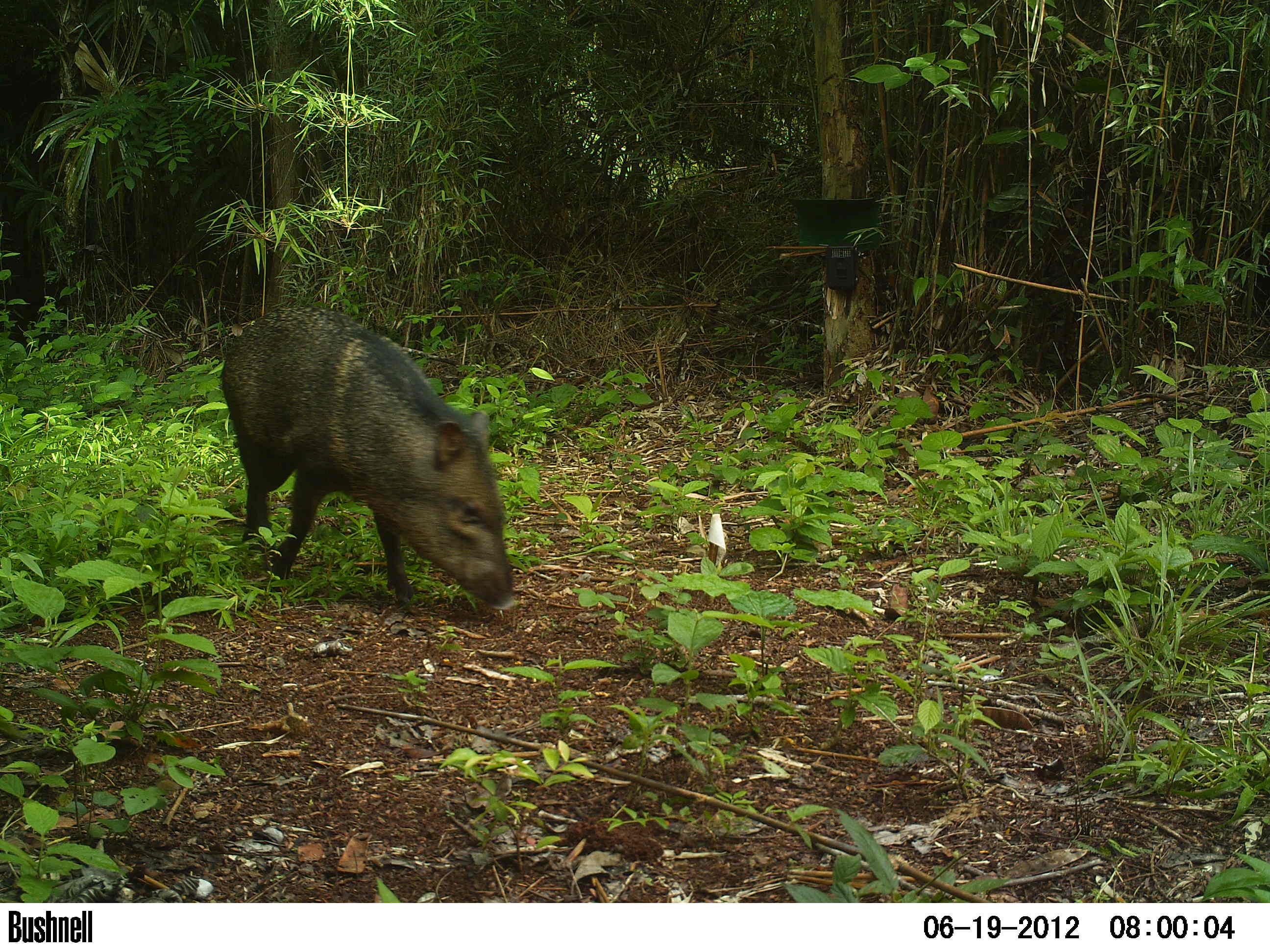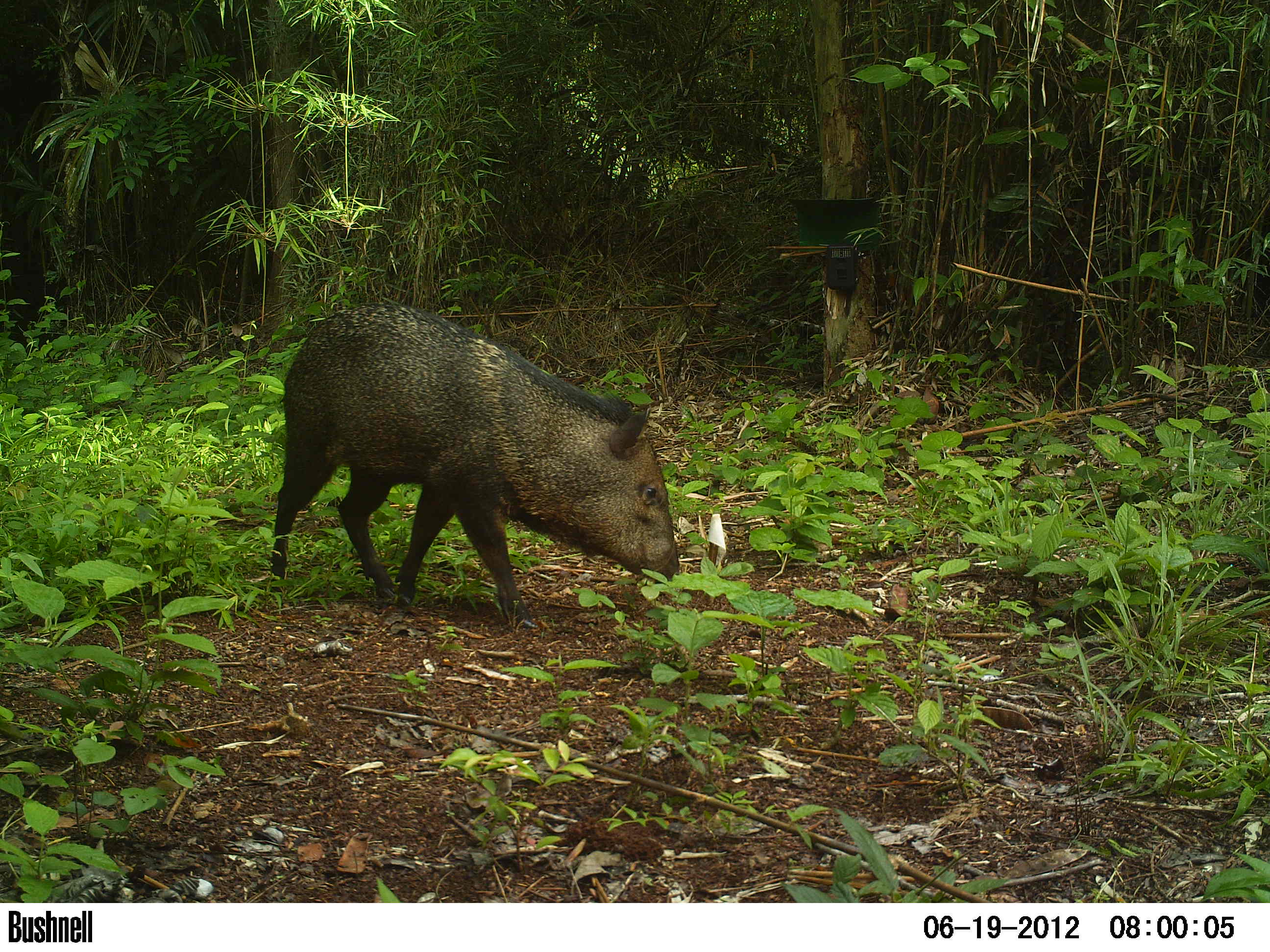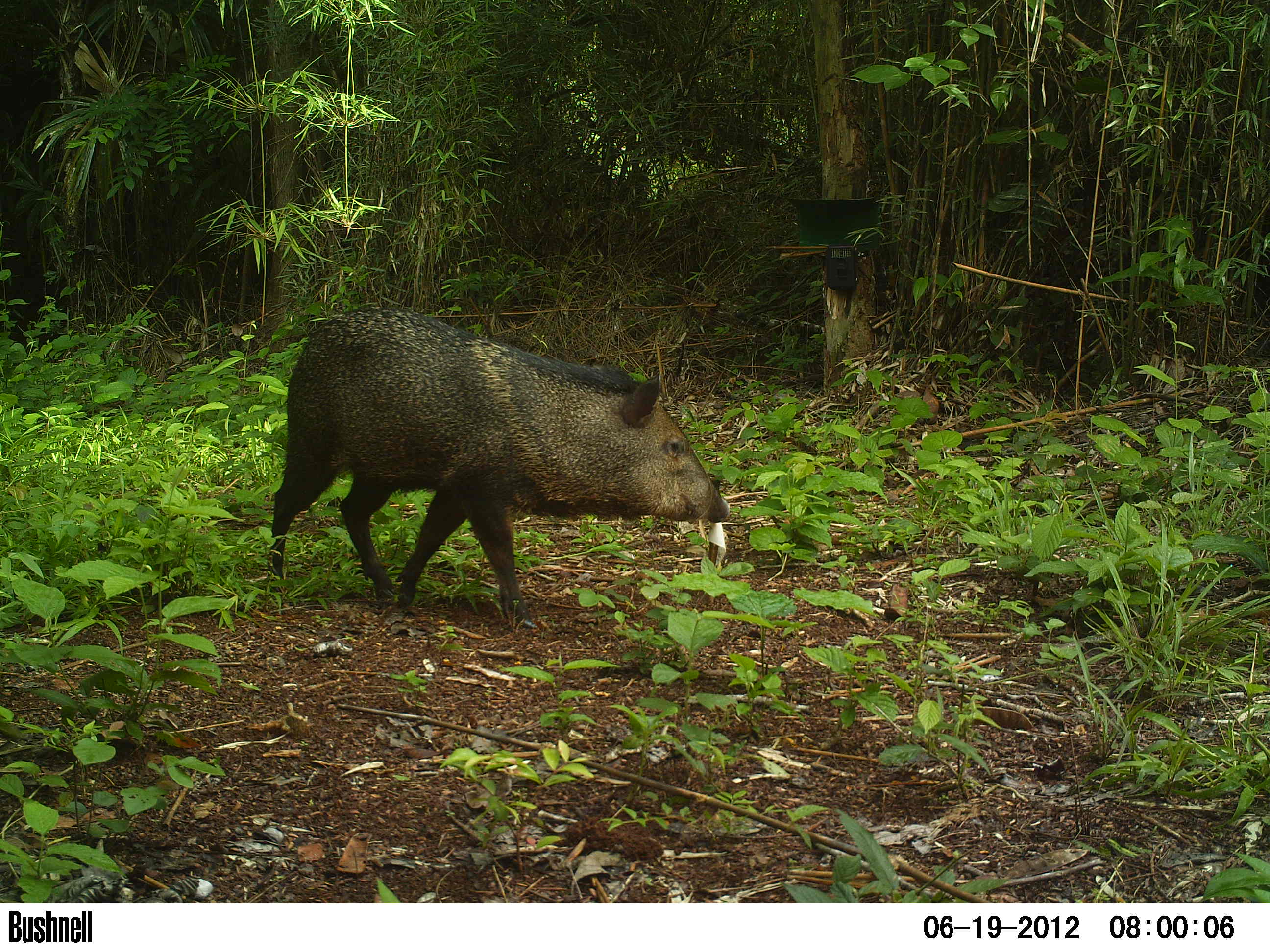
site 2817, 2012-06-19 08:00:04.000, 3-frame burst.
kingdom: Animalia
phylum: Chordata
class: Mammalia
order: Artiodactyla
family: Tayassuidae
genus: Pecari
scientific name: Pecari tajacu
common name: collared peccary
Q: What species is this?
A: Pecari tajacu (collared peccary).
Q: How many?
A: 5.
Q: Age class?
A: Adult.